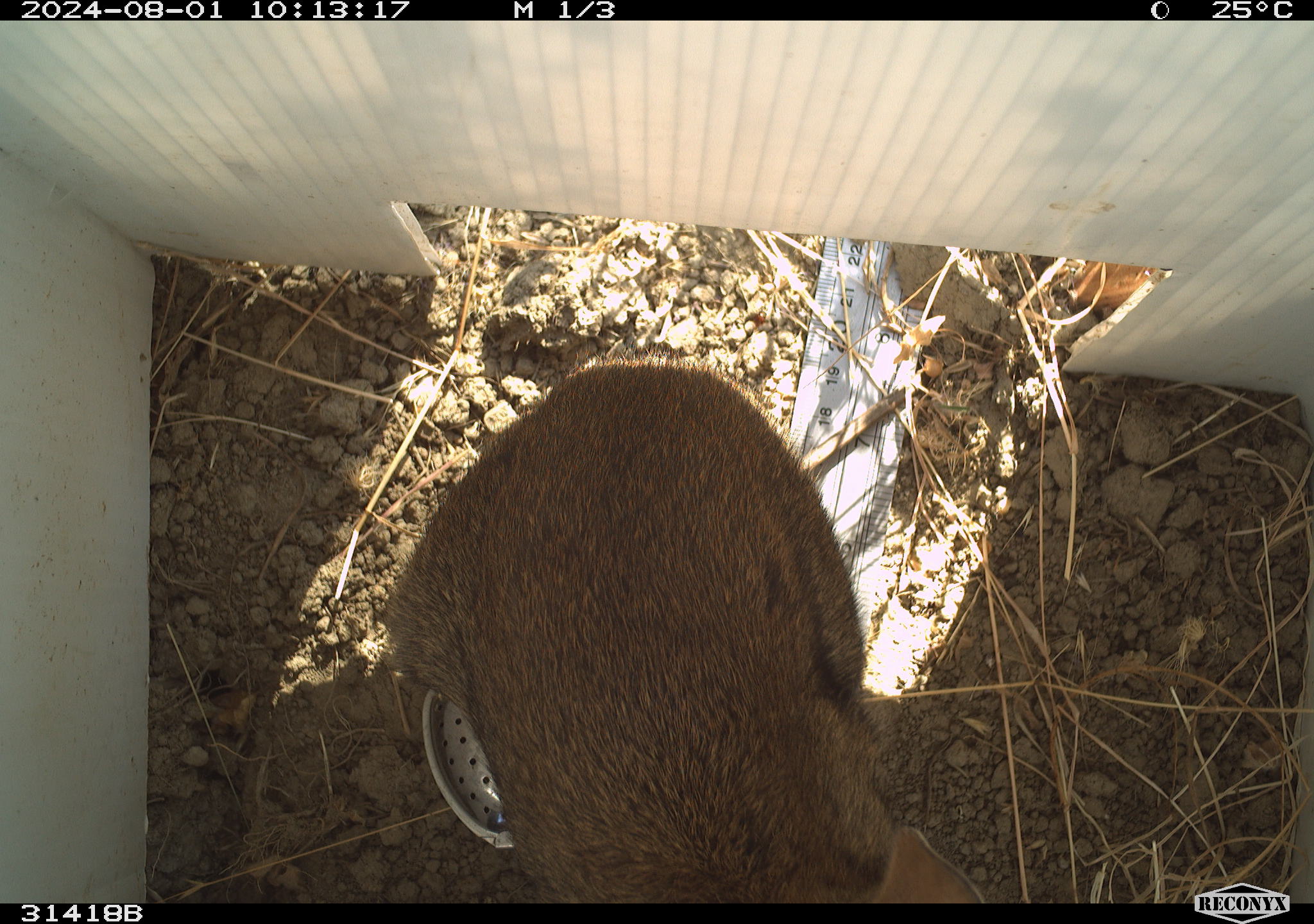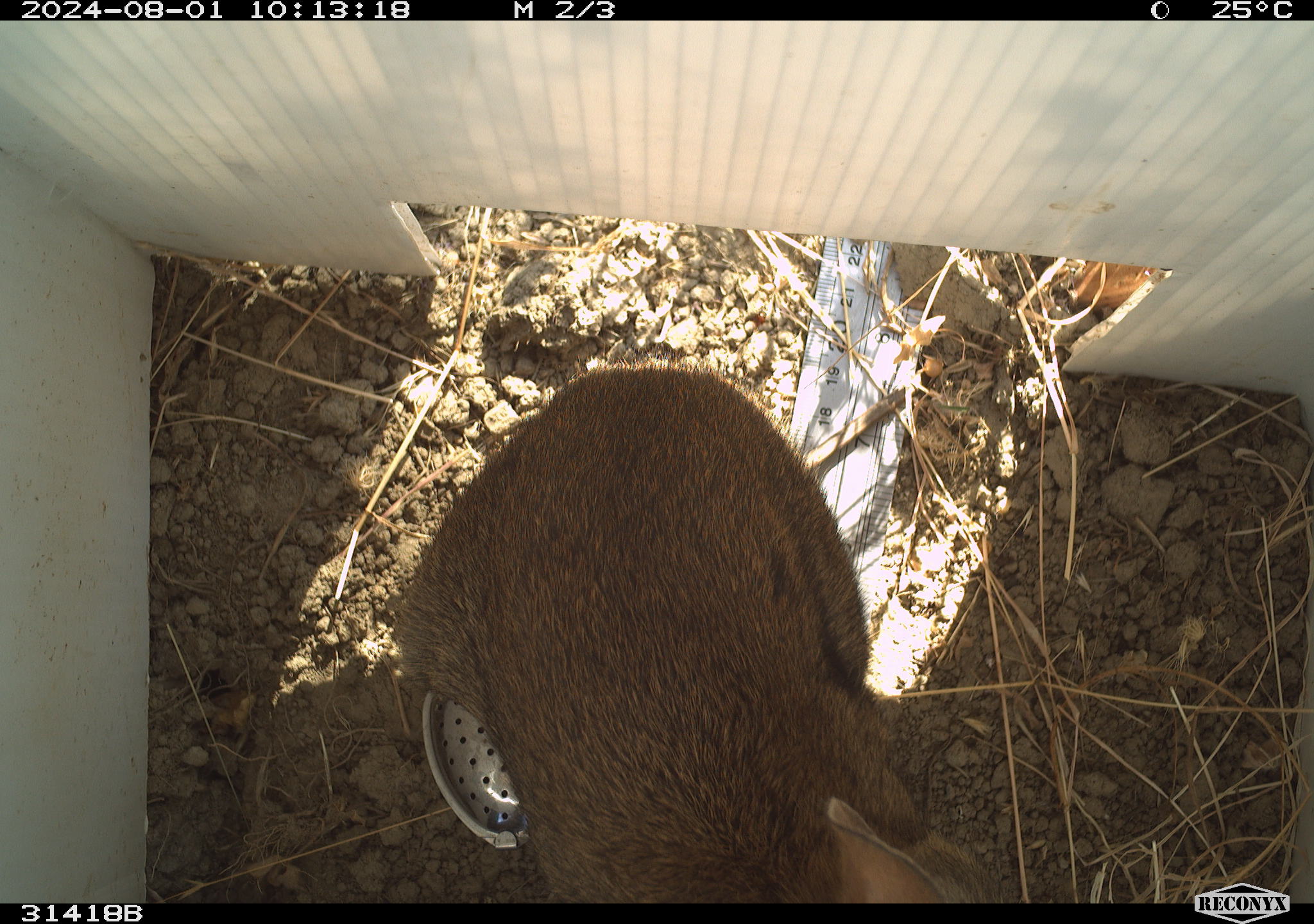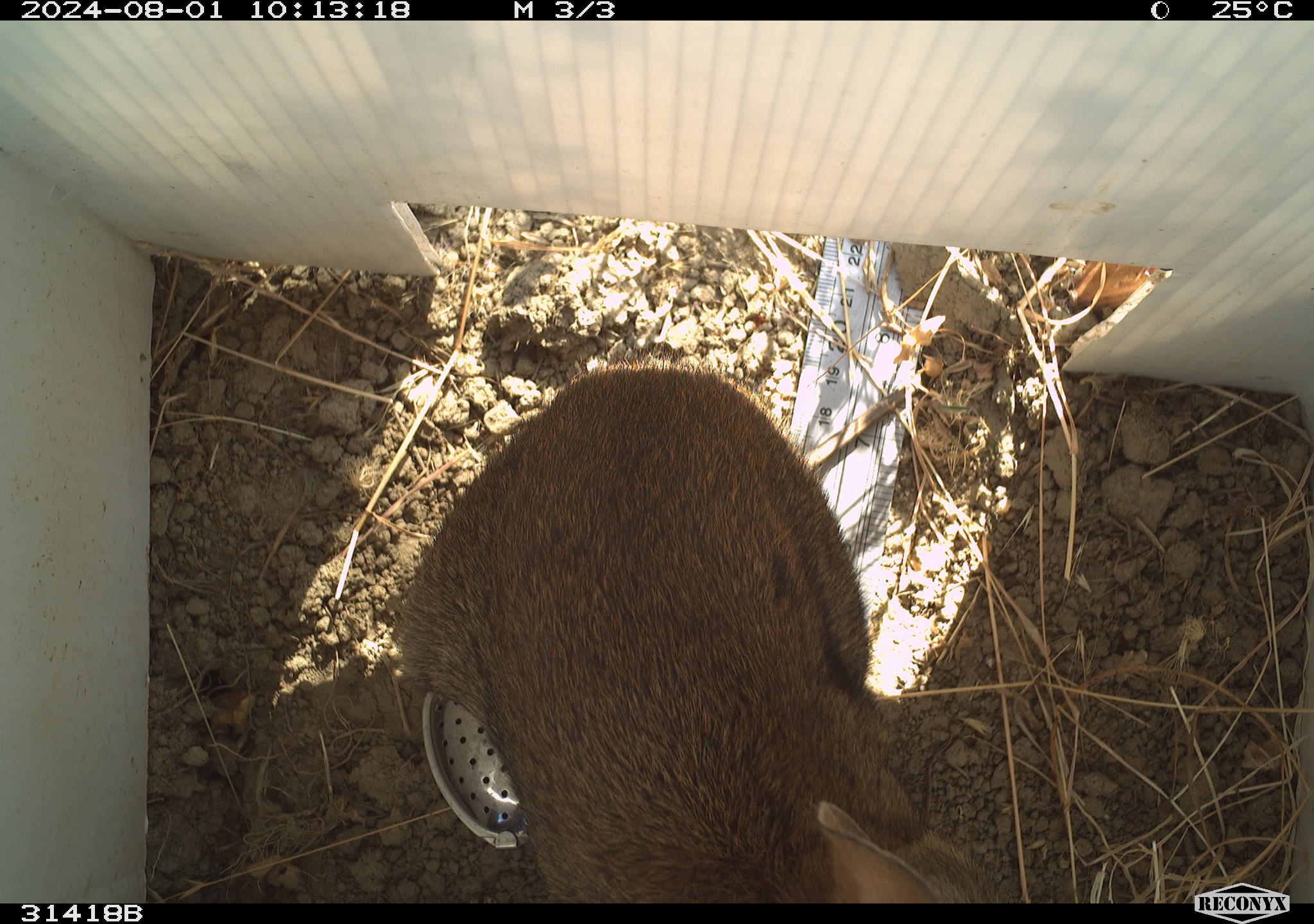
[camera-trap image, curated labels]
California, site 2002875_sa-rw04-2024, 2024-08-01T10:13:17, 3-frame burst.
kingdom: Animalia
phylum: Chordata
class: Mammalia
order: Lagomorpha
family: Leporidae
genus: Sylvilagus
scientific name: Sylvilagus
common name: cottontail rabbits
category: sylvilagus species